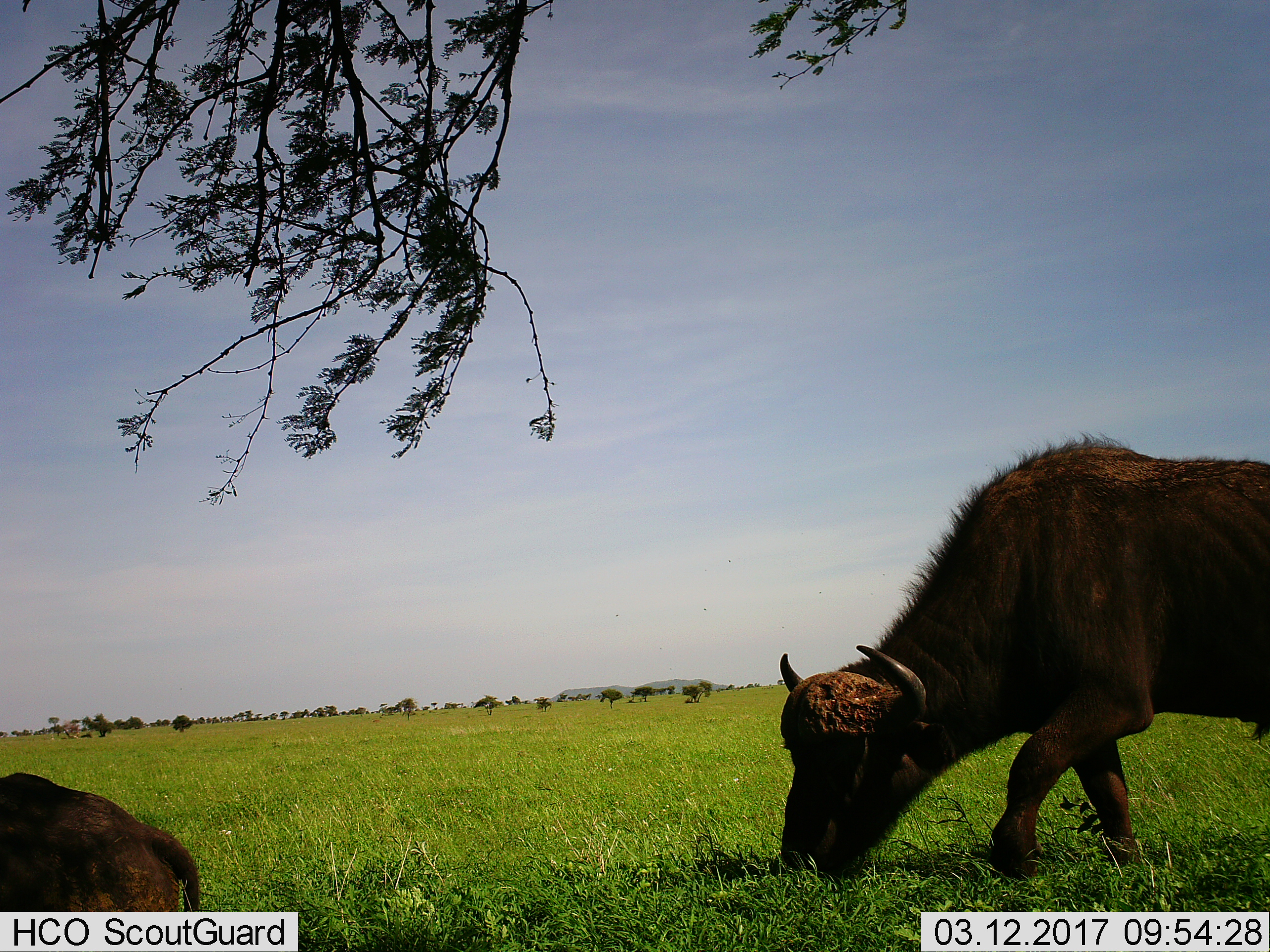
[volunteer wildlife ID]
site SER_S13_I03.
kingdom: Animalia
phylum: Chordata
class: Mammalia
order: Artiodactyla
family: Bovidae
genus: Syncerus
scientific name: Syncerus caffer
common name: african buffalo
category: buffalo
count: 2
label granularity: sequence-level